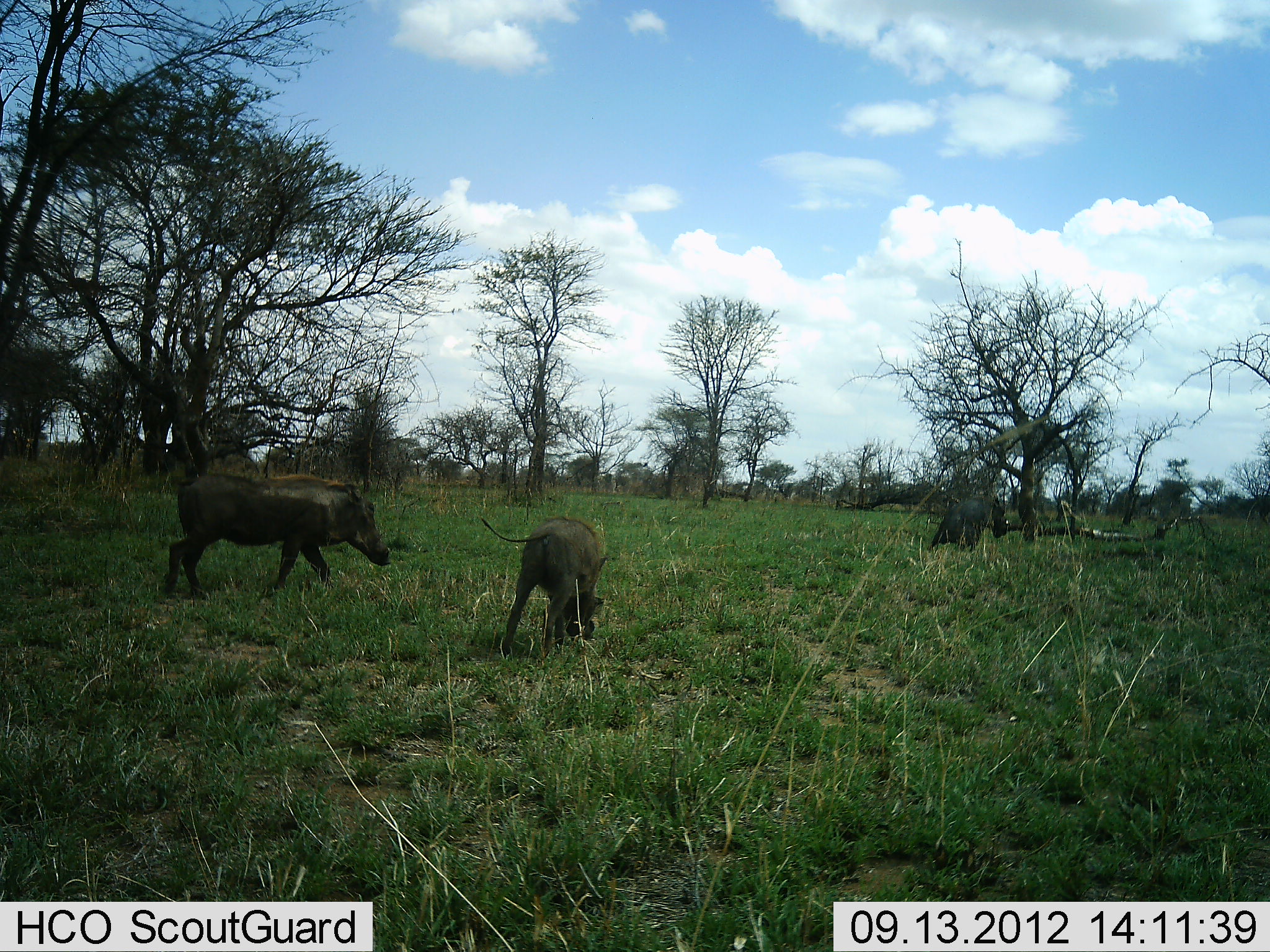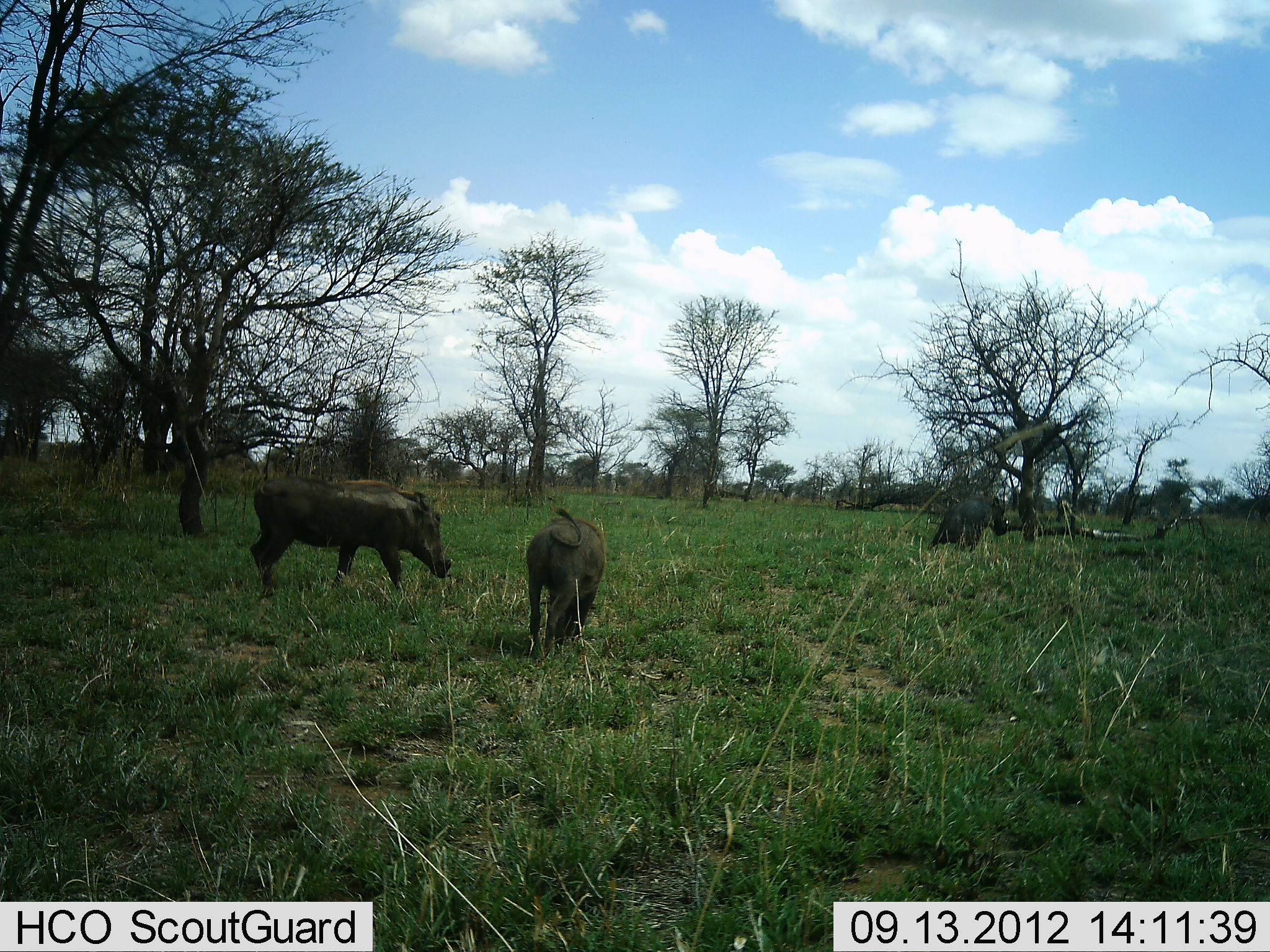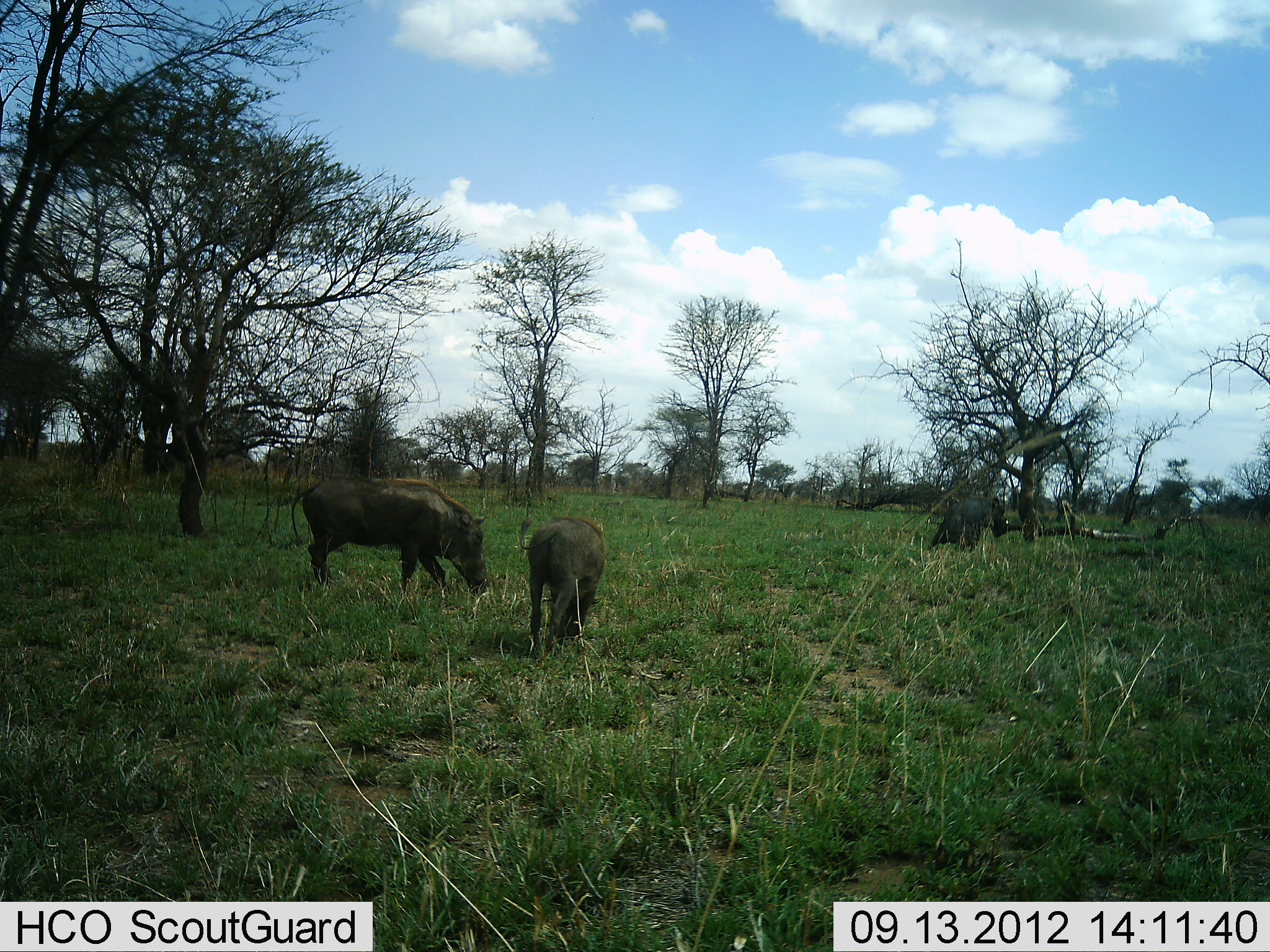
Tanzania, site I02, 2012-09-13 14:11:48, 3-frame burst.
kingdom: Animalia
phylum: Chordata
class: Mammalia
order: Artiodactyla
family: Suidae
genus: Phacochoerus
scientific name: Phacochoerus africanus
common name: warthog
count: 2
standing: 30%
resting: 0%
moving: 50%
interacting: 0%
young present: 0%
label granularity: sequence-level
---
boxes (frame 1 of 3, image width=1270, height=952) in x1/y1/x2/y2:
animal: 163/471/391/603; 478/515/608/659; 926/495/1011/554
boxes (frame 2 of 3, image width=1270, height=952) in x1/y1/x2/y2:
animal: 249/476/453/599; 525/505/606/662; 926/495/1009/554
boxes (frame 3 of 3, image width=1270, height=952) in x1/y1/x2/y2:
animal: 290/476/491/597; 518/514/606/662; 927/498/1011/552